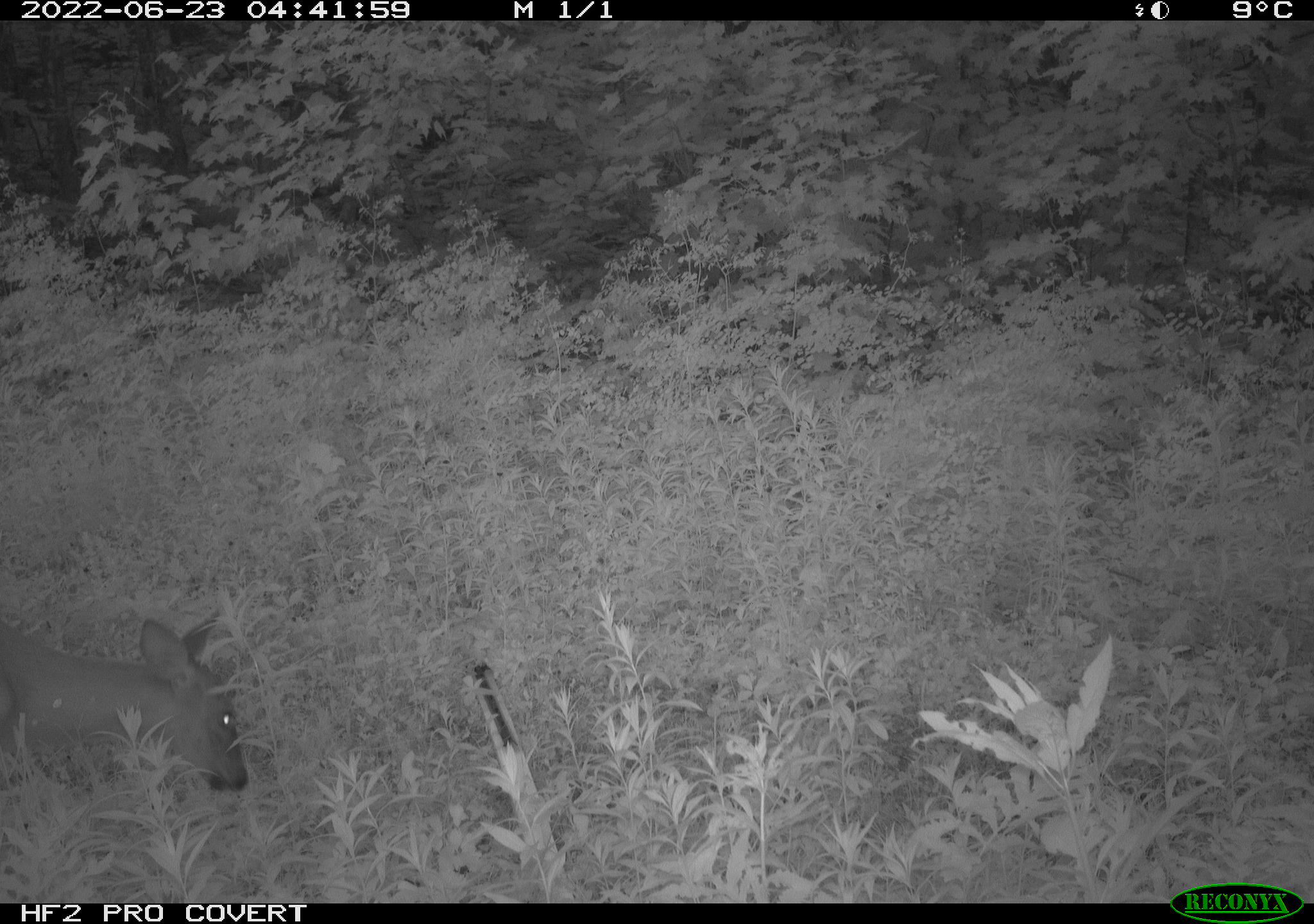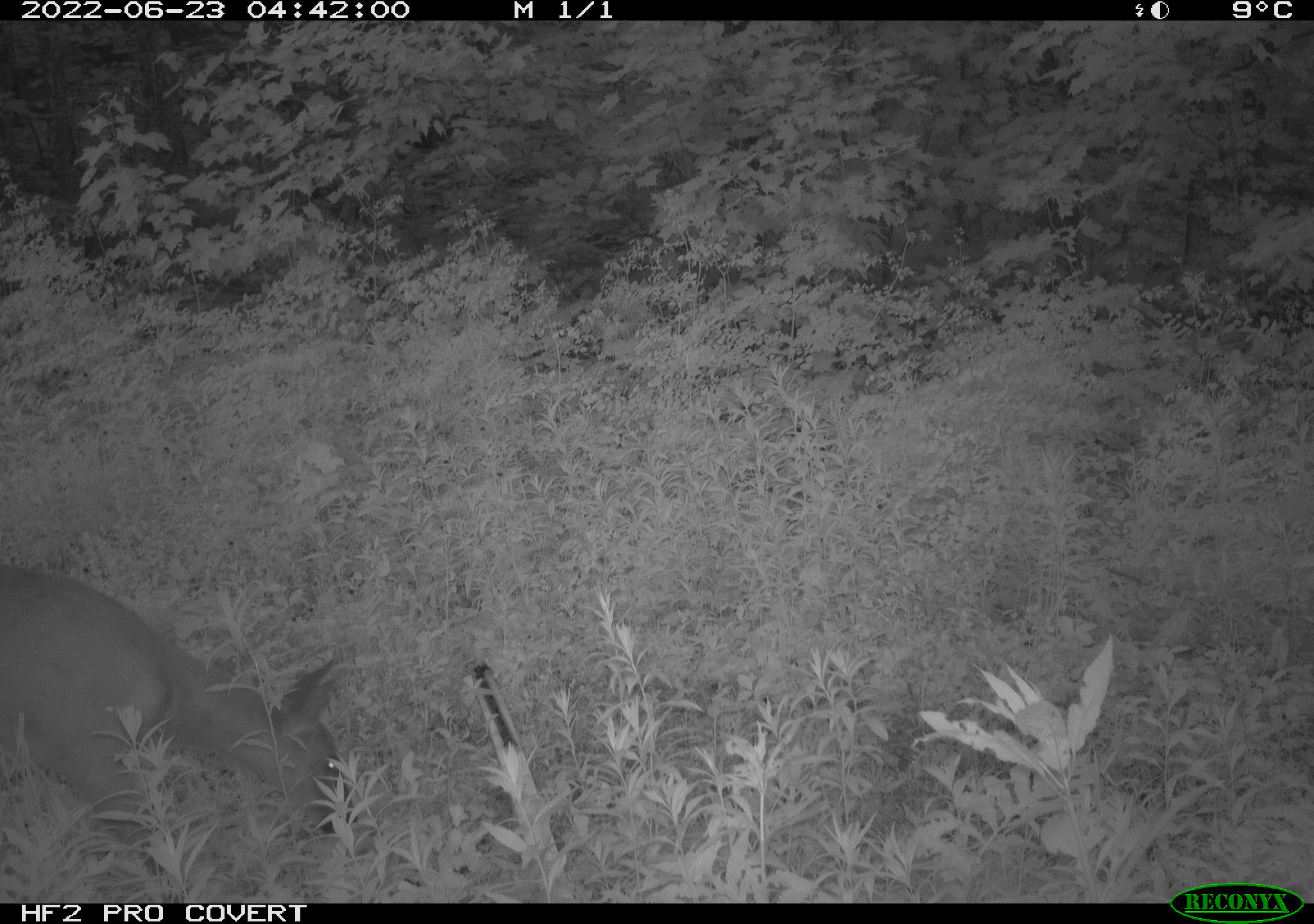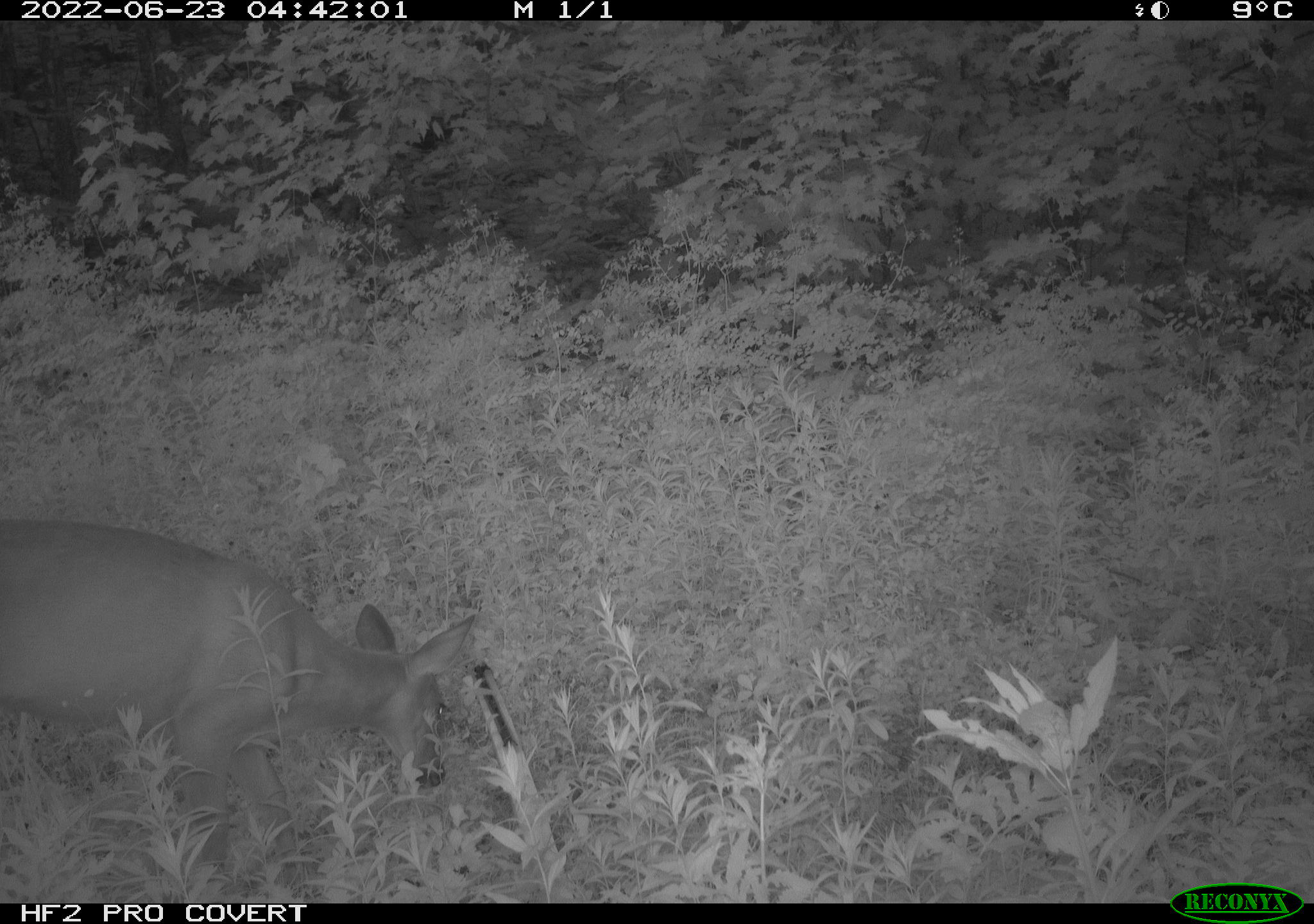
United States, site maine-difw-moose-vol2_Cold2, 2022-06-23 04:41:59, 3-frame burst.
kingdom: Animalia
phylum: Chordata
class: Mammalia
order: Artiodactyla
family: Cervidae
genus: Odocoileus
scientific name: Odocoileus virginianus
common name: white-tailed deer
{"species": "white-tailed deer (Odocoileus virginianus)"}